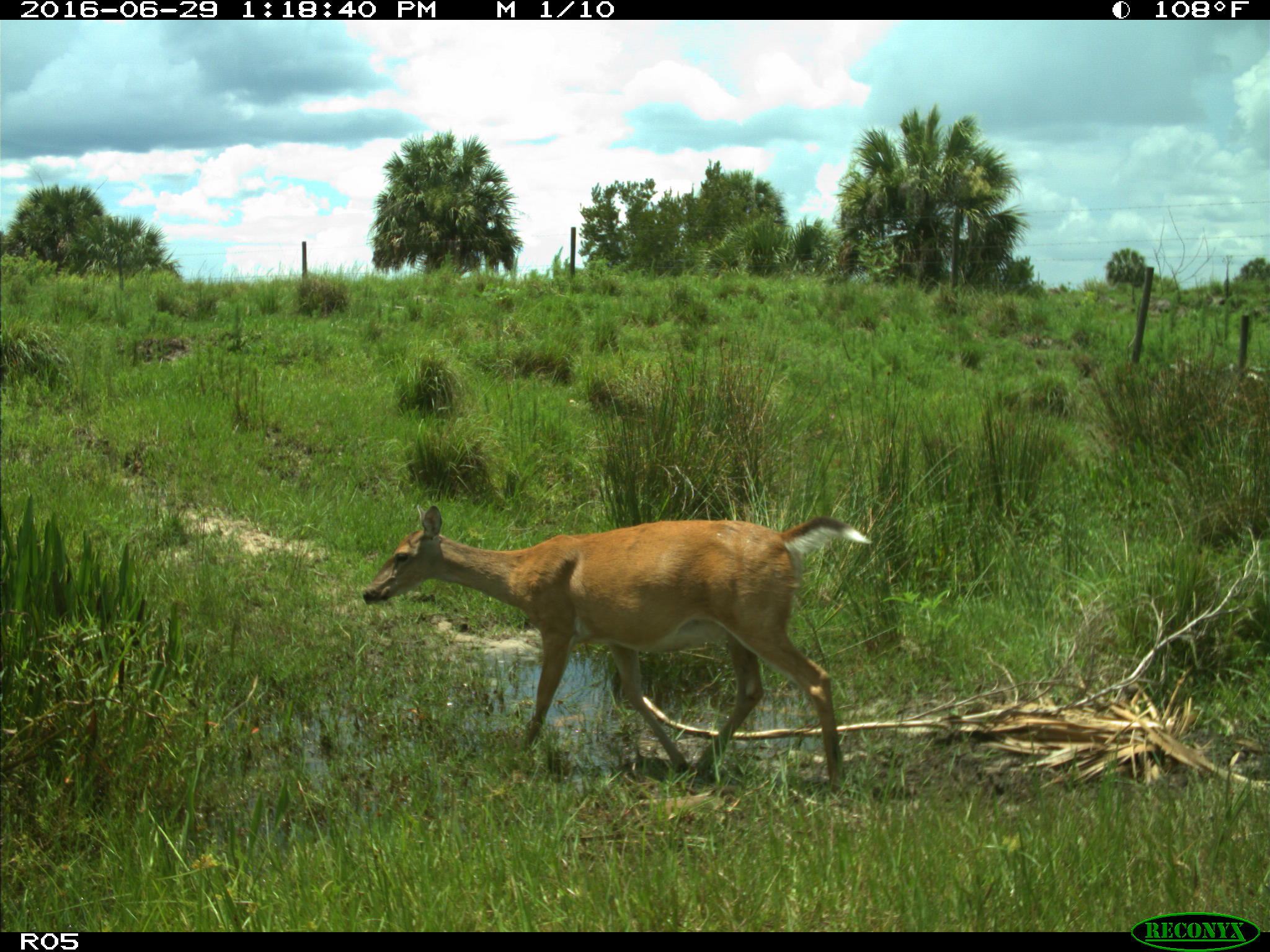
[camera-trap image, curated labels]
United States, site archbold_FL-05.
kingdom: Animalia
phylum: Chordata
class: Mammalia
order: Artiodactyla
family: Cervidae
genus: Odocoileus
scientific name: Odocoileus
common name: deer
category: unidentified deer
Unidentified deer (deer) (Odocoileus).